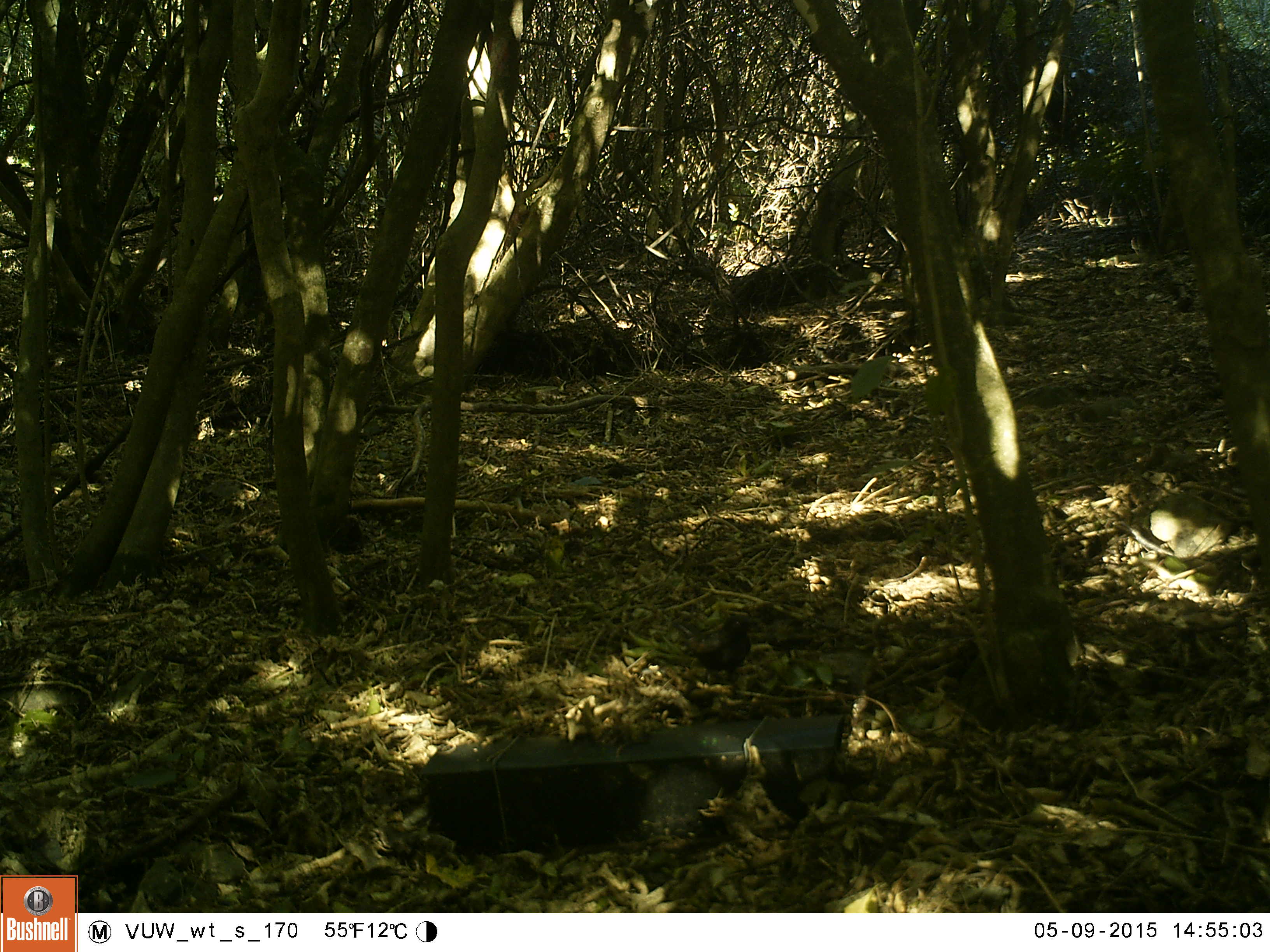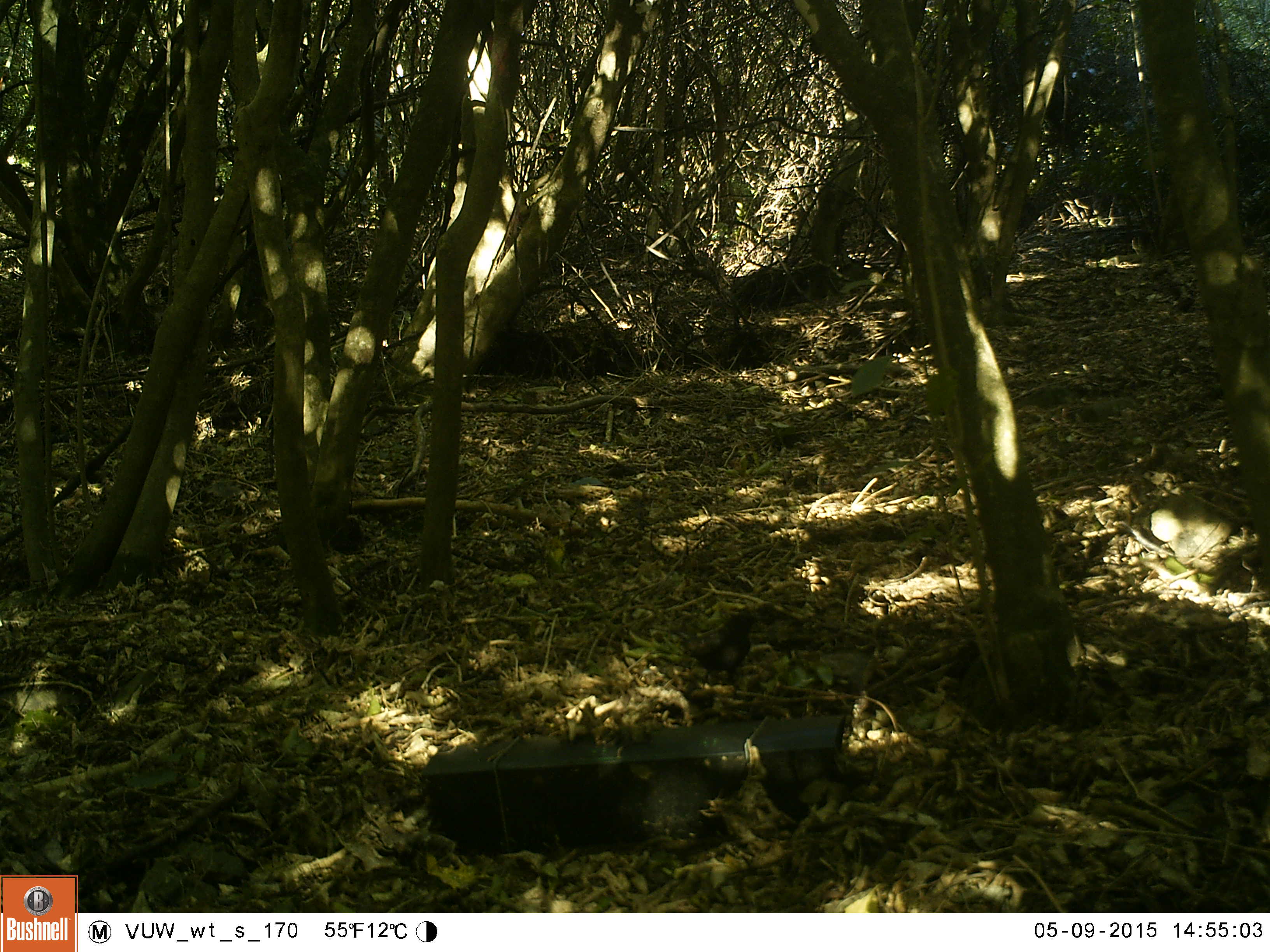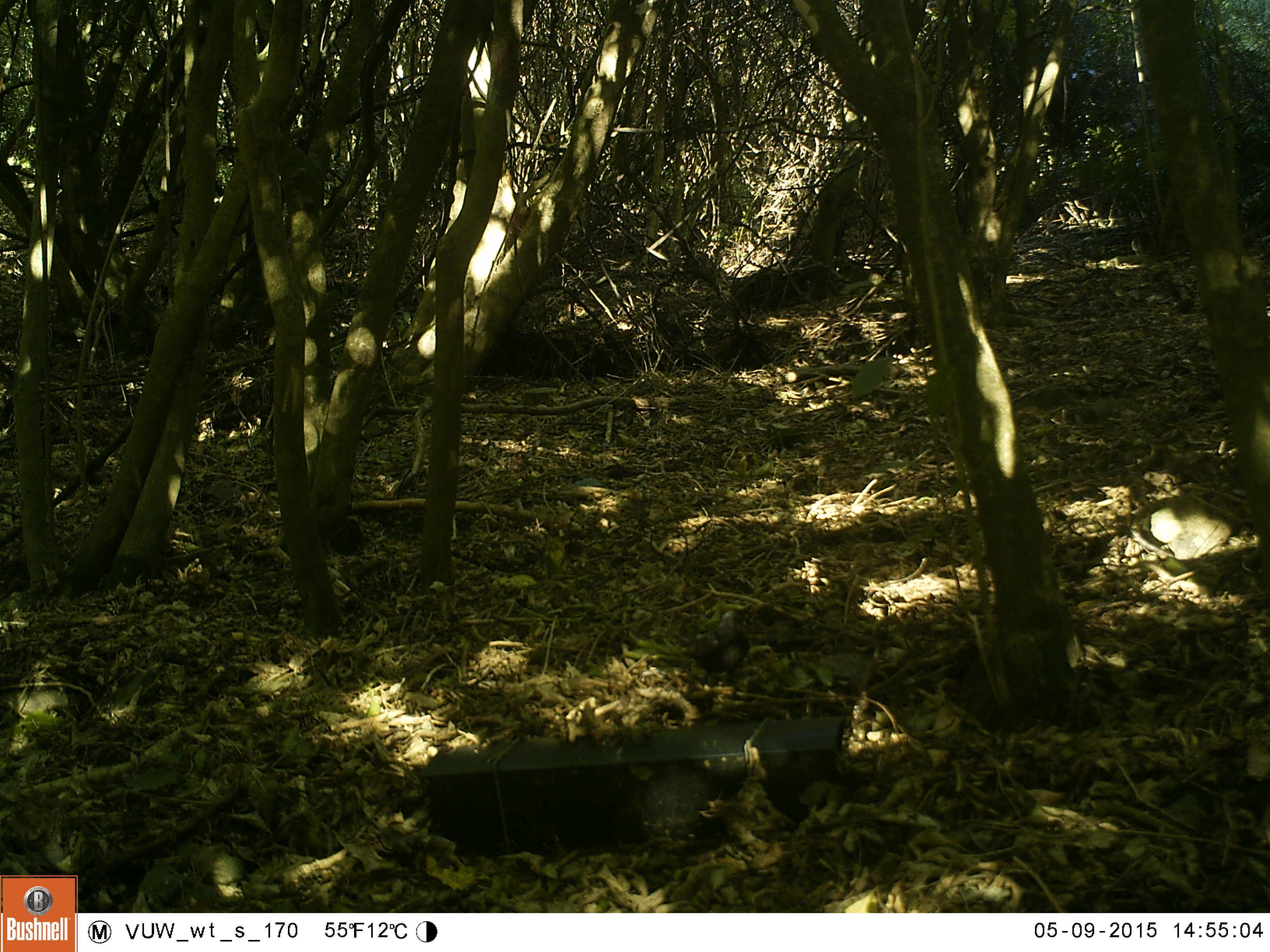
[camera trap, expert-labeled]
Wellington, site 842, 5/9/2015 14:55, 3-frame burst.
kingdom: Animalia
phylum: Chordata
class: Aves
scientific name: Aves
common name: bird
Bird (Aves).